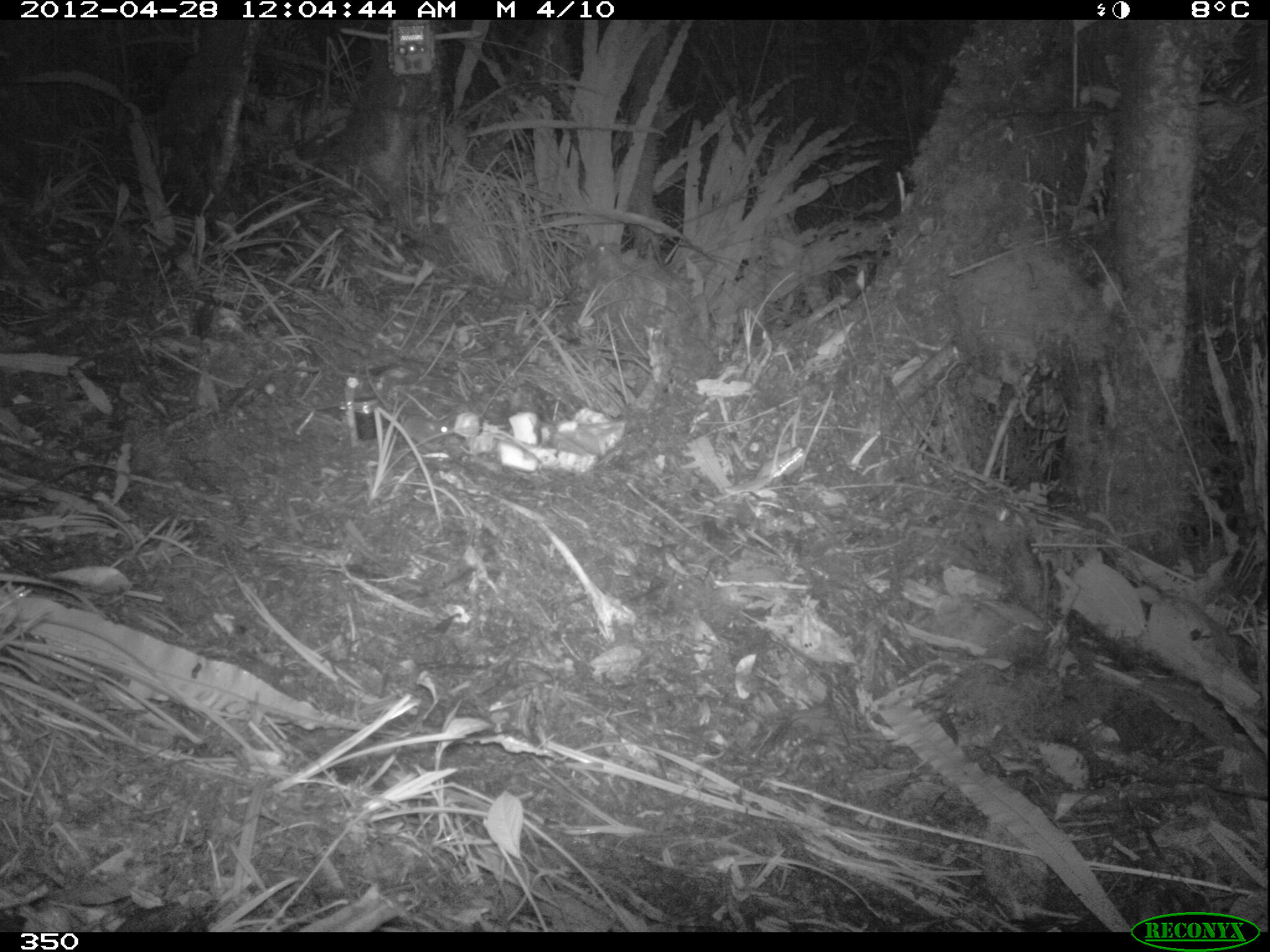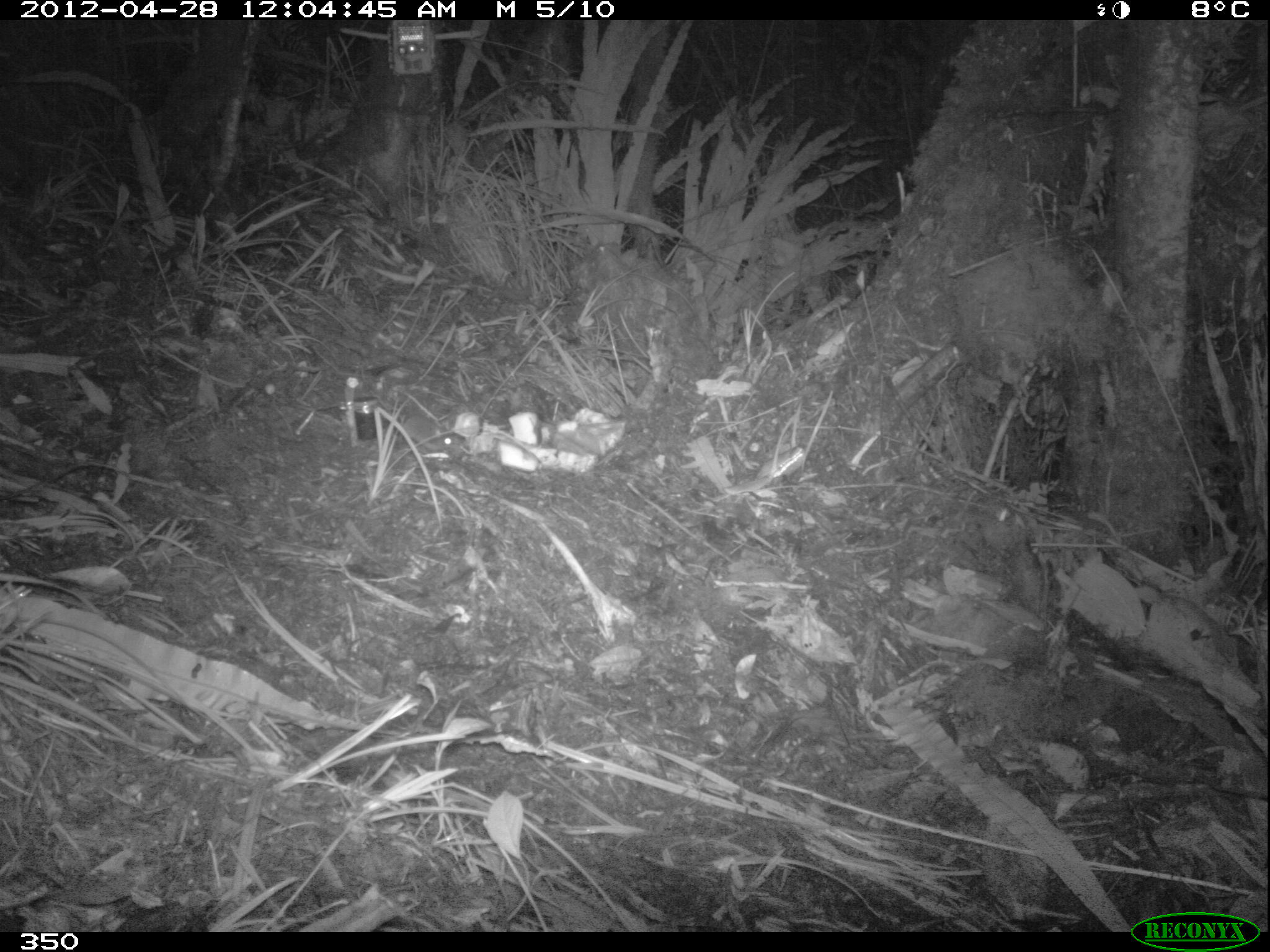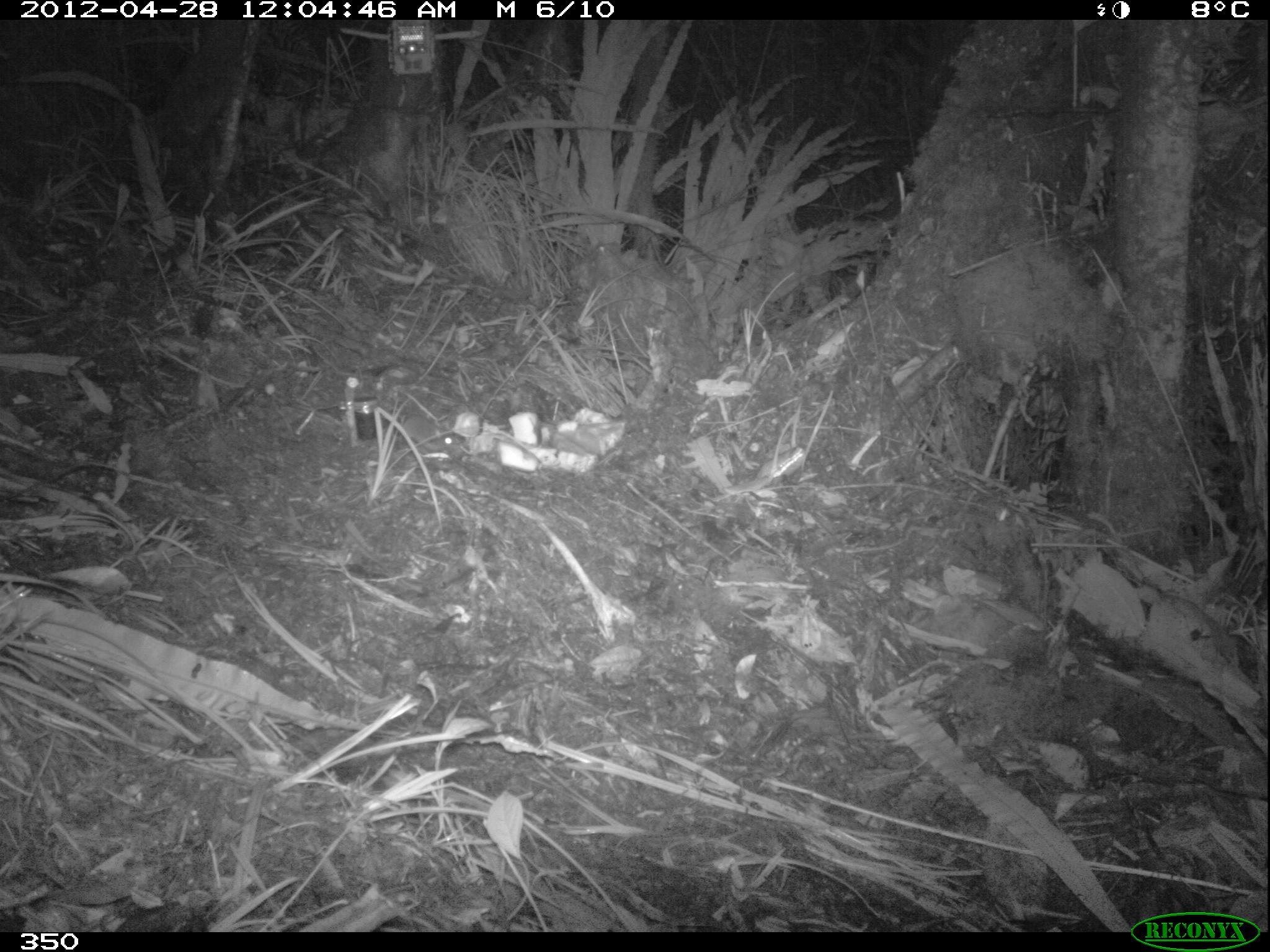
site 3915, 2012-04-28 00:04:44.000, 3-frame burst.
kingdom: Animalia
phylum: Chordata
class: Mammalia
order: Rodentia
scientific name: Rodentia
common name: rodents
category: unknown rodent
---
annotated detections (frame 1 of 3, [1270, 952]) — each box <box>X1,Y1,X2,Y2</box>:
unknown rodent: <box>386,409,455,445</box>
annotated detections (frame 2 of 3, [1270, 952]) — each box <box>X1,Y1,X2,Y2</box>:
unknown rodent: <box>404,416,464,450</box>